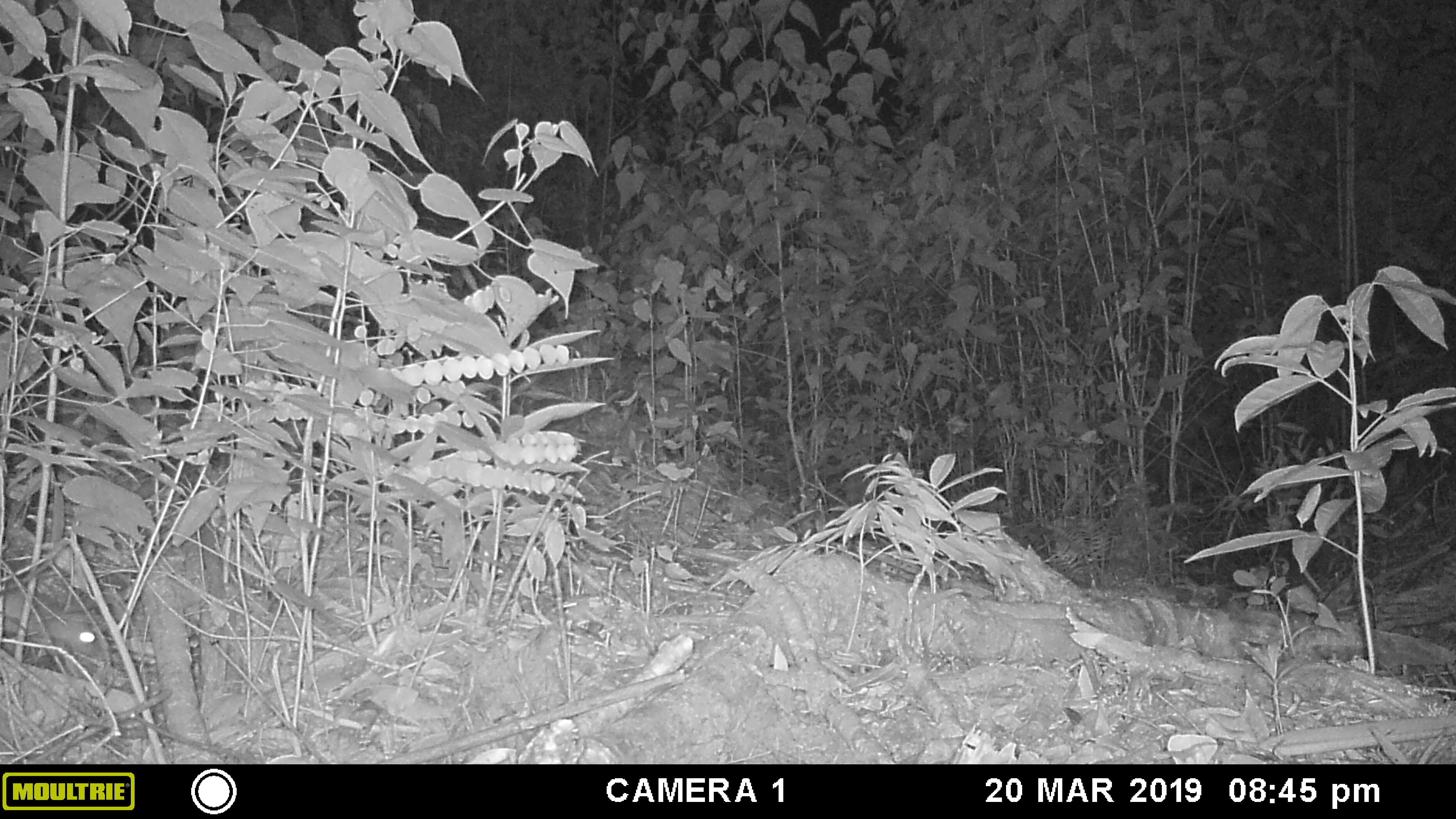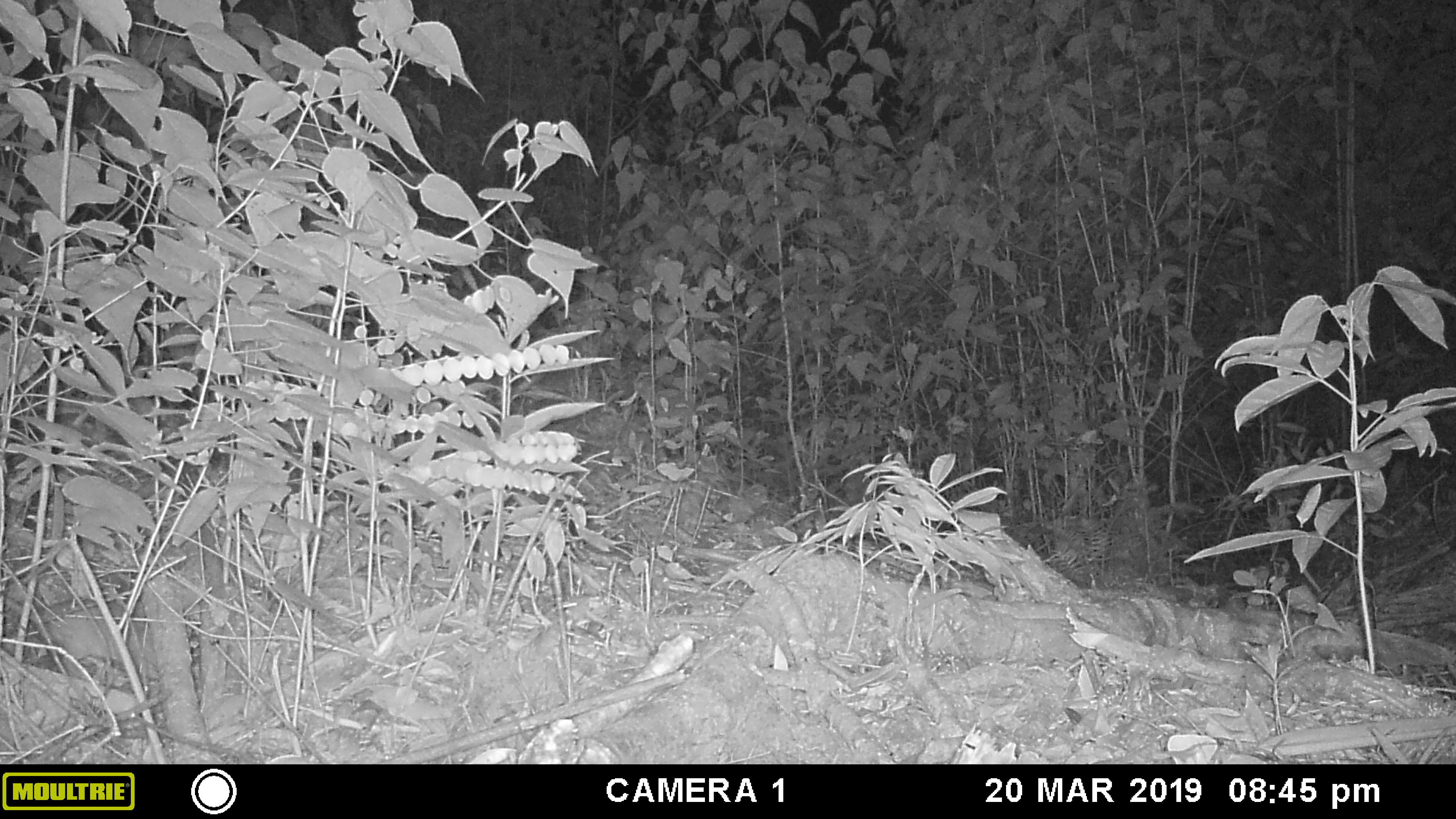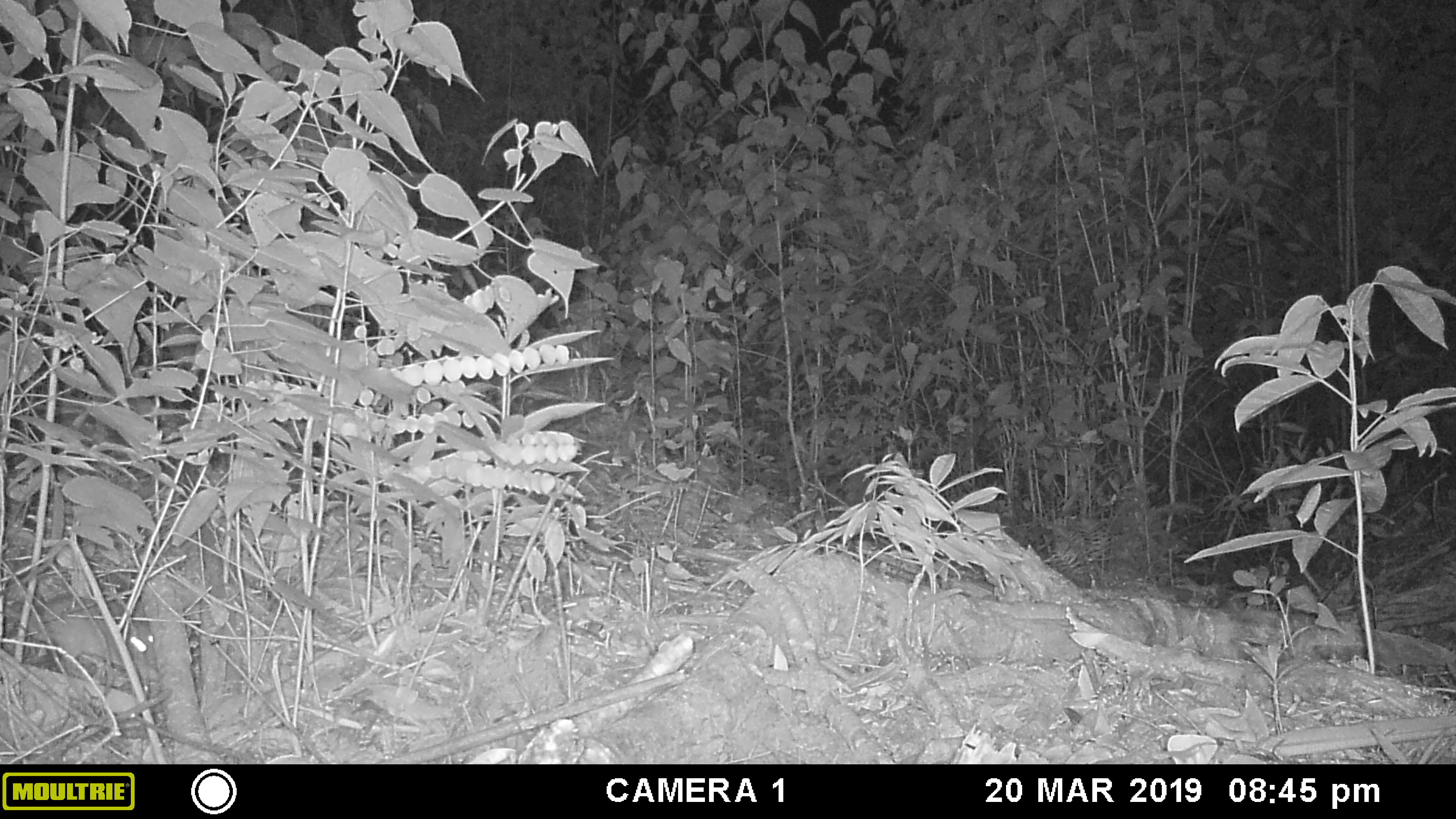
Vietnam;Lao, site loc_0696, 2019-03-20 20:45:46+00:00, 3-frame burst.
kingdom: Animalia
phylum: Chordata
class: Mammalia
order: Rodentia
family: Muridae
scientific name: Muridae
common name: old-world mice and rats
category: unidentified murid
Unidentified murid (old-world mice and rats) (Muridae). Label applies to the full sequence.